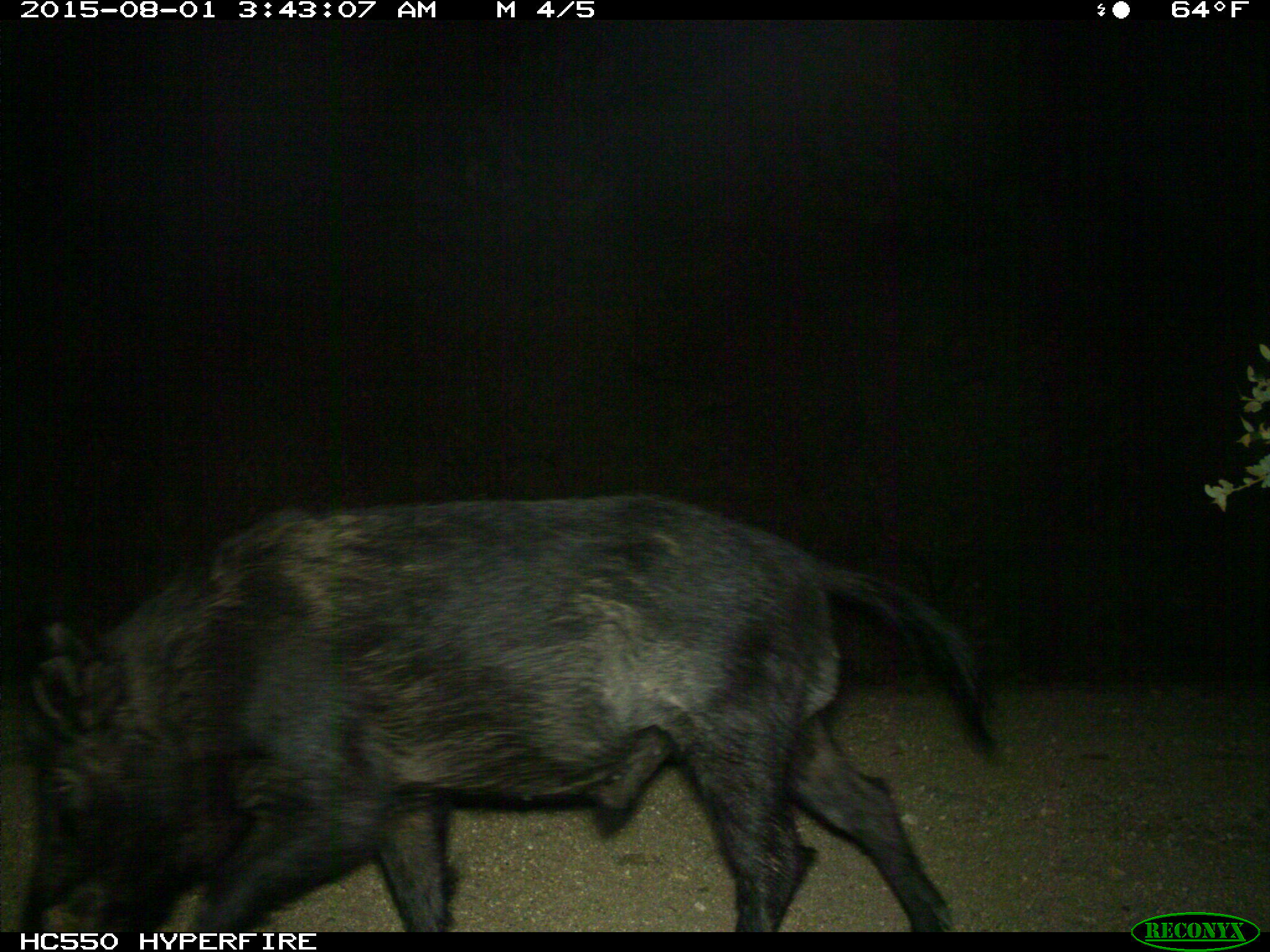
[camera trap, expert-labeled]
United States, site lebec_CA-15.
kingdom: Animalia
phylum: Chordata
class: Mammalia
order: Artiodactyla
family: Suidae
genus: Sus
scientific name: Sus scrofa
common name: wild boar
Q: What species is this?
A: Sus scrofa (wild boar).